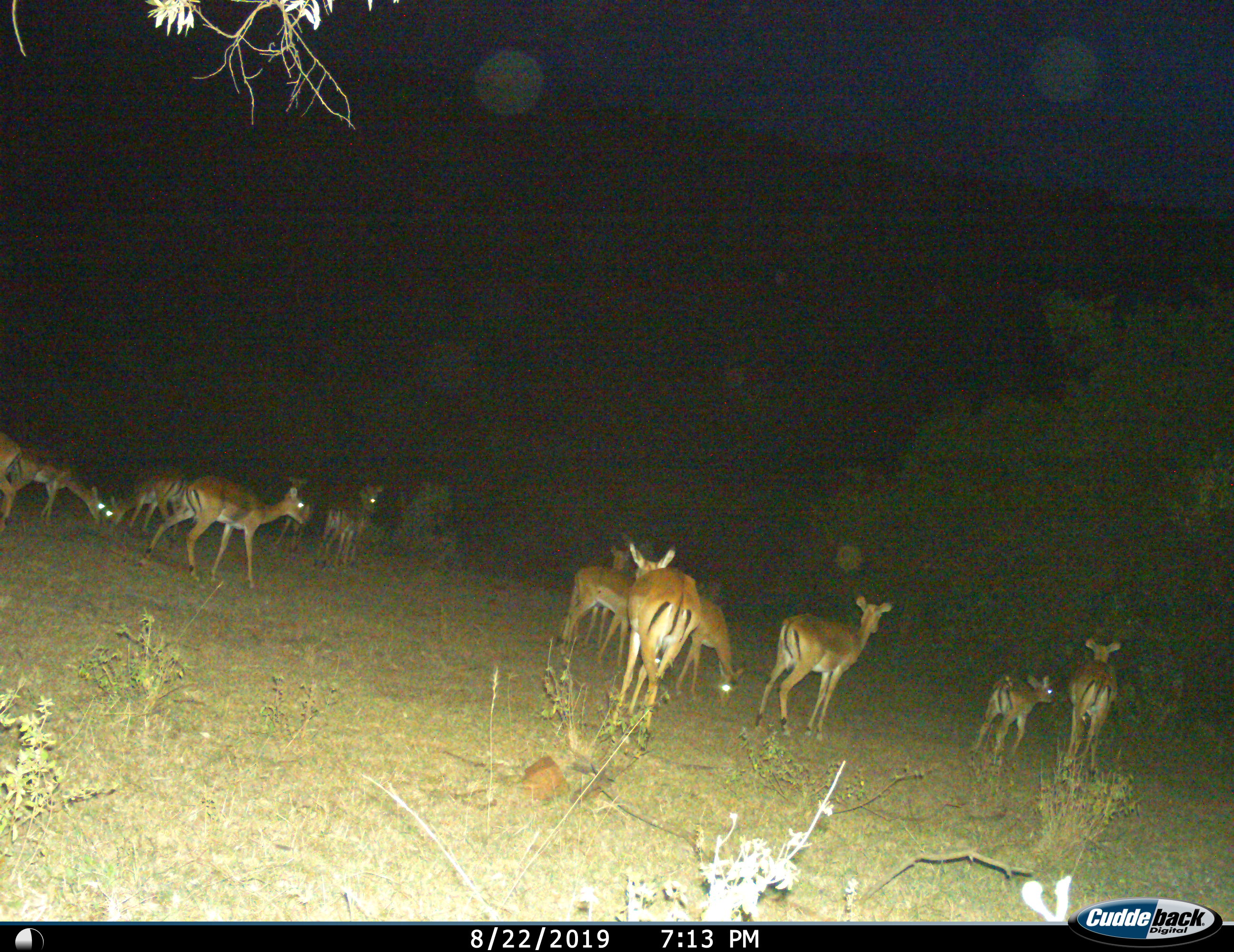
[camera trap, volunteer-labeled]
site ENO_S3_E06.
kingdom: Animalia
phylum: Chordata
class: Mammalia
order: Artiodactyla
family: Bovidae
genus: Aepyceros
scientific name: Aepyceros melampus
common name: impala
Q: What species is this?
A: Impala (Aepyceros melampus).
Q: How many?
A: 11-50.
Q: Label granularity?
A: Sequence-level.